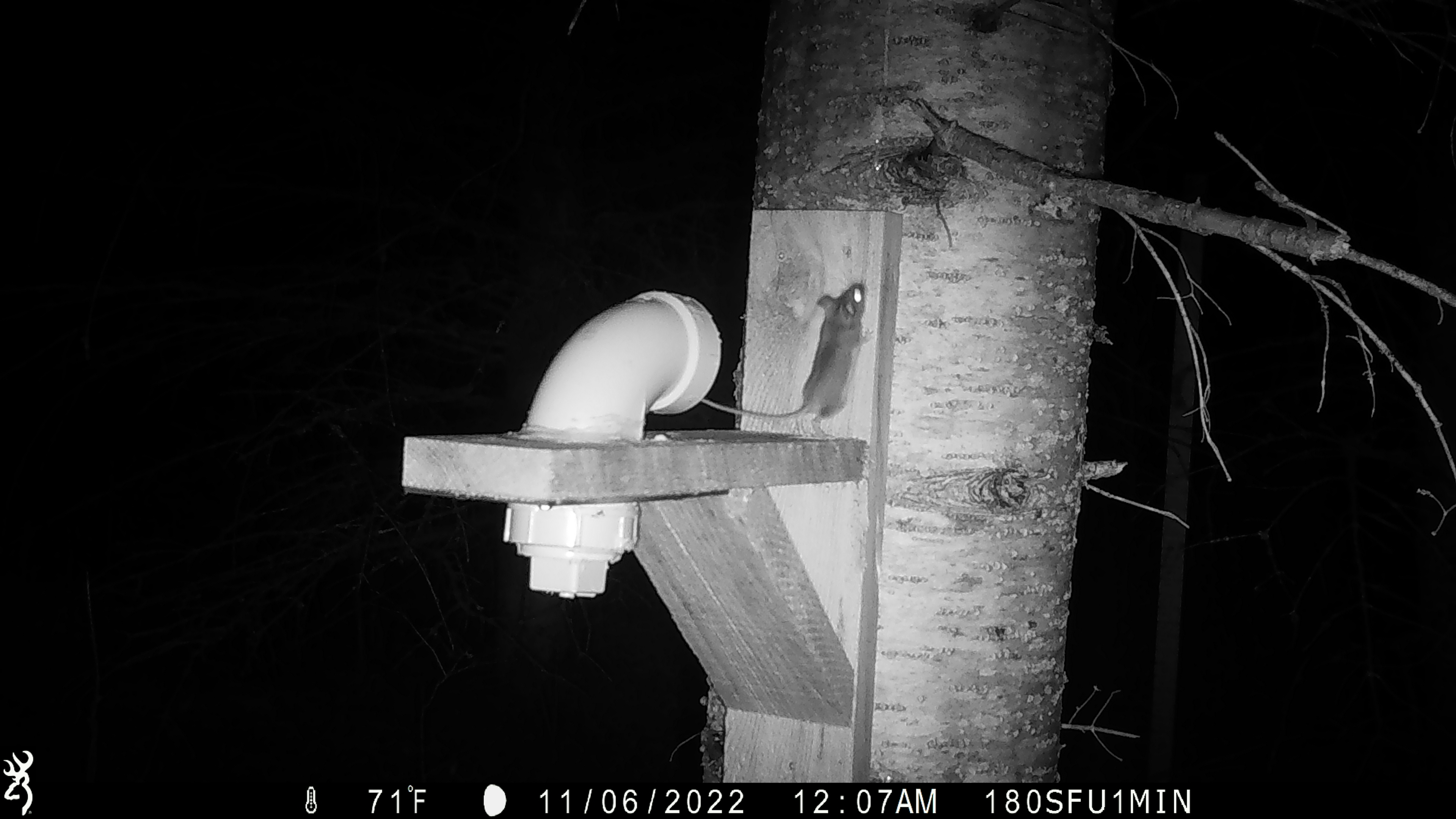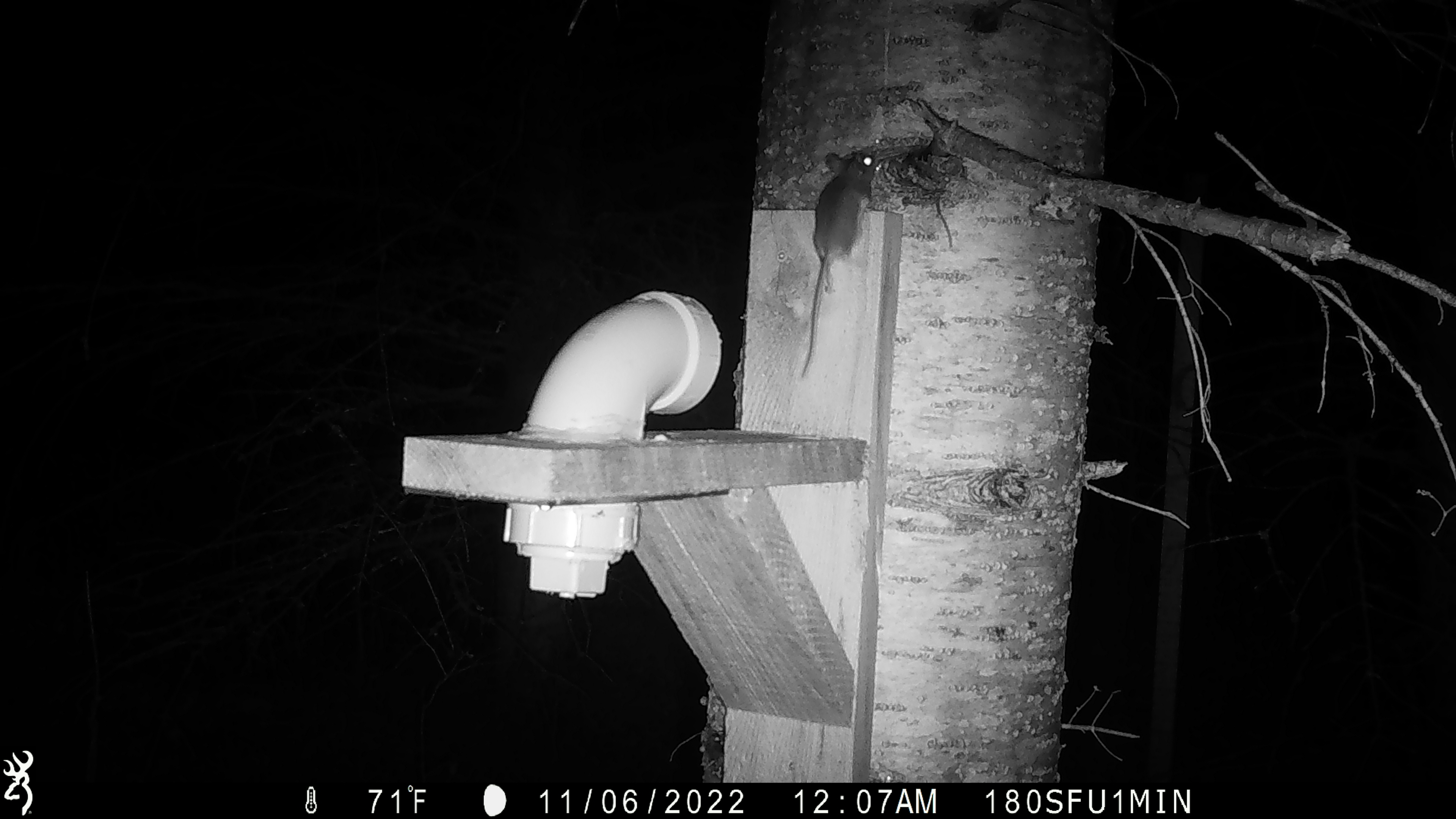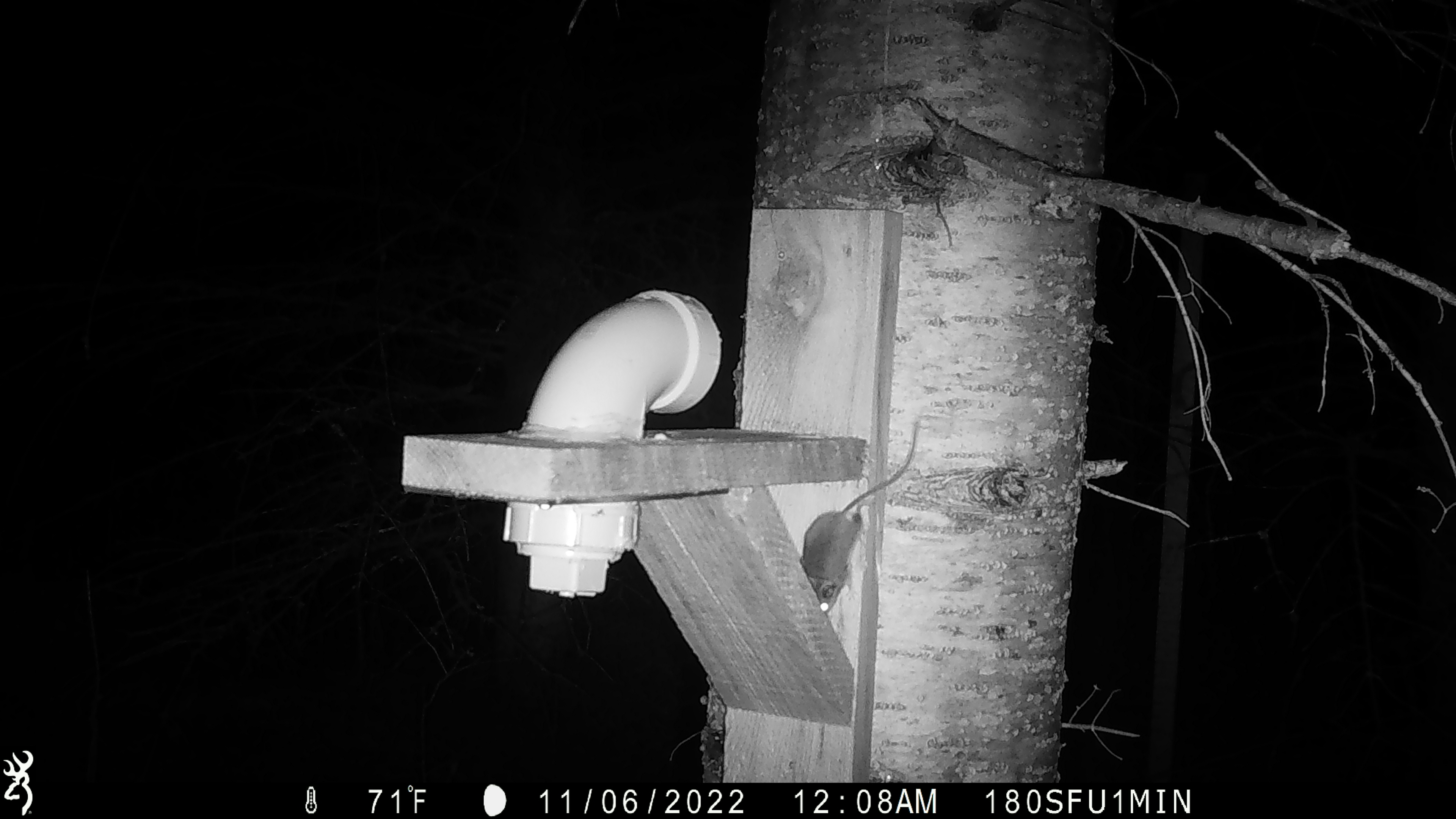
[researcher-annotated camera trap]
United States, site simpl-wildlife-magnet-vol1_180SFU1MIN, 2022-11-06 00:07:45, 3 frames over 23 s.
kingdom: Animalia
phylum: Chordata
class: Mammalia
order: Rodentia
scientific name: Rodentia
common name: mouse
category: mouse sp.